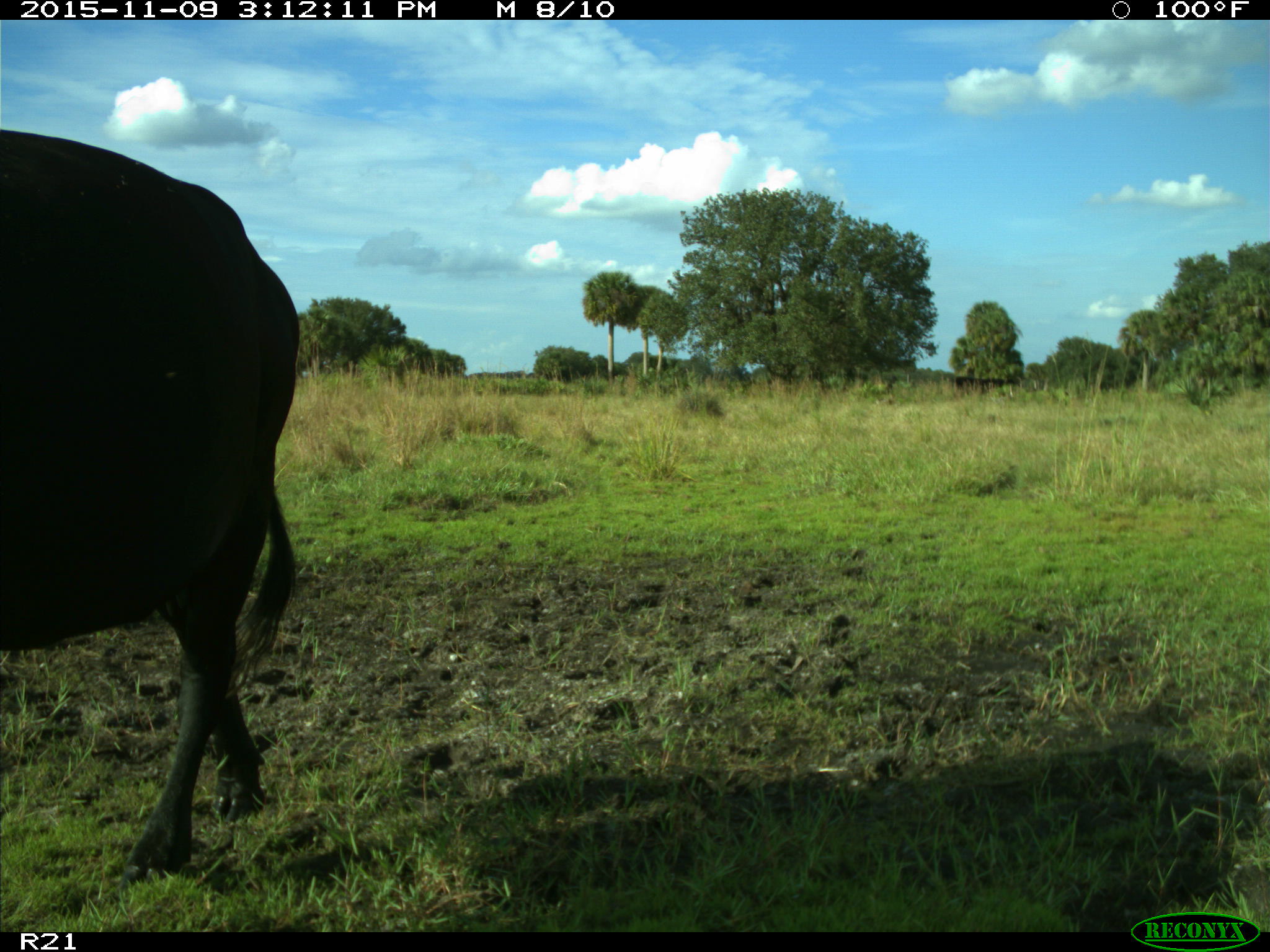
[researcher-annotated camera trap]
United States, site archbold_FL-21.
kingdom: Animalia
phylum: Chordata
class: Mammalia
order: Artiodactyla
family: Bovidae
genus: Bos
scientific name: Bos taurus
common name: domestic cow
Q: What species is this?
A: Bos taurus (domestic cow).